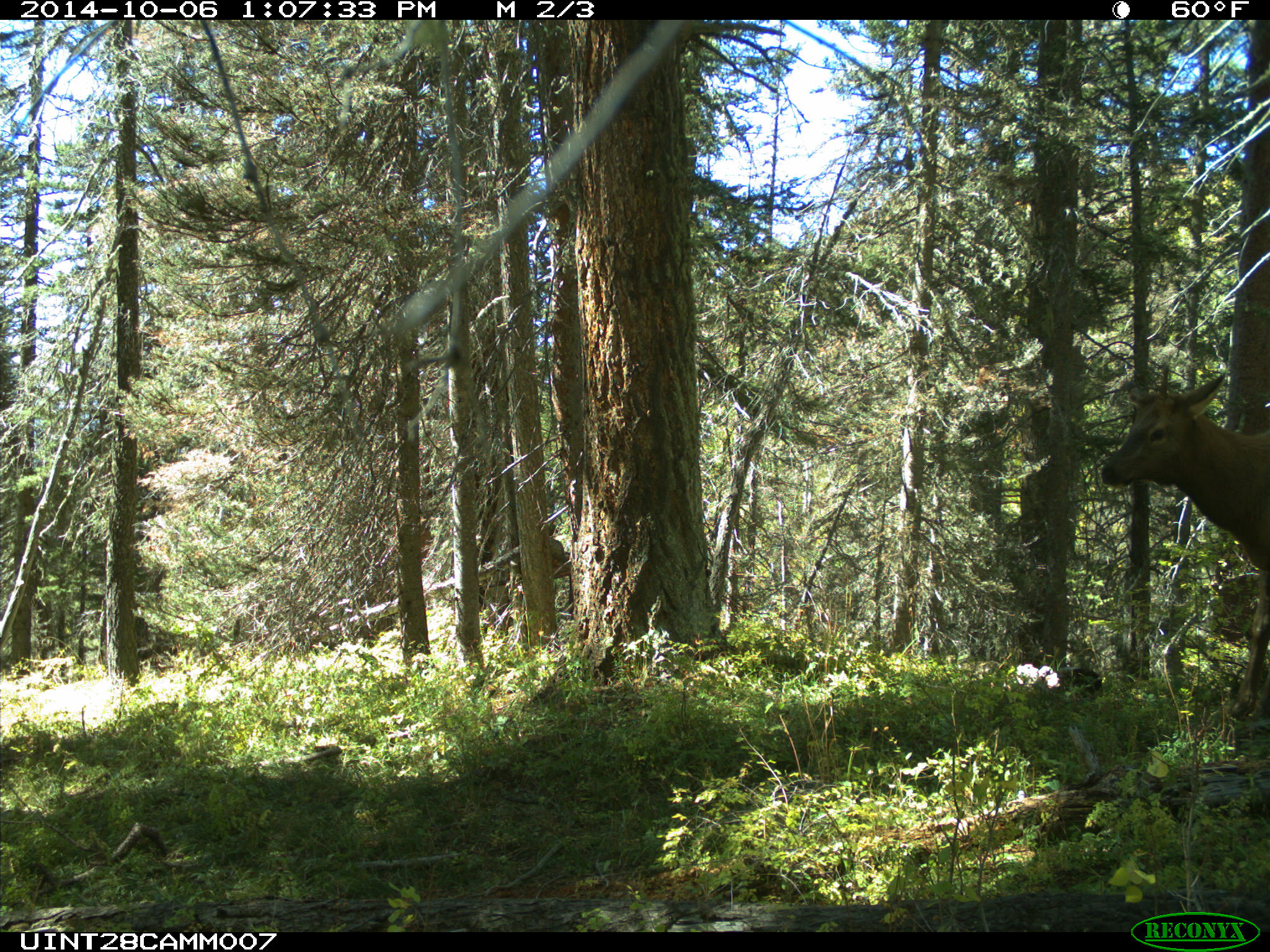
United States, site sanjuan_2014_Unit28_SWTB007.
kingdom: Animalia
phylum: Chordata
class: Mammalia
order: Artiodactyla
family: Cervidae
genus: Cervus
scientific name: Cervus elaphus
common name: red deer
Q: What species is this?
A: Cervus elaphus (red deer).